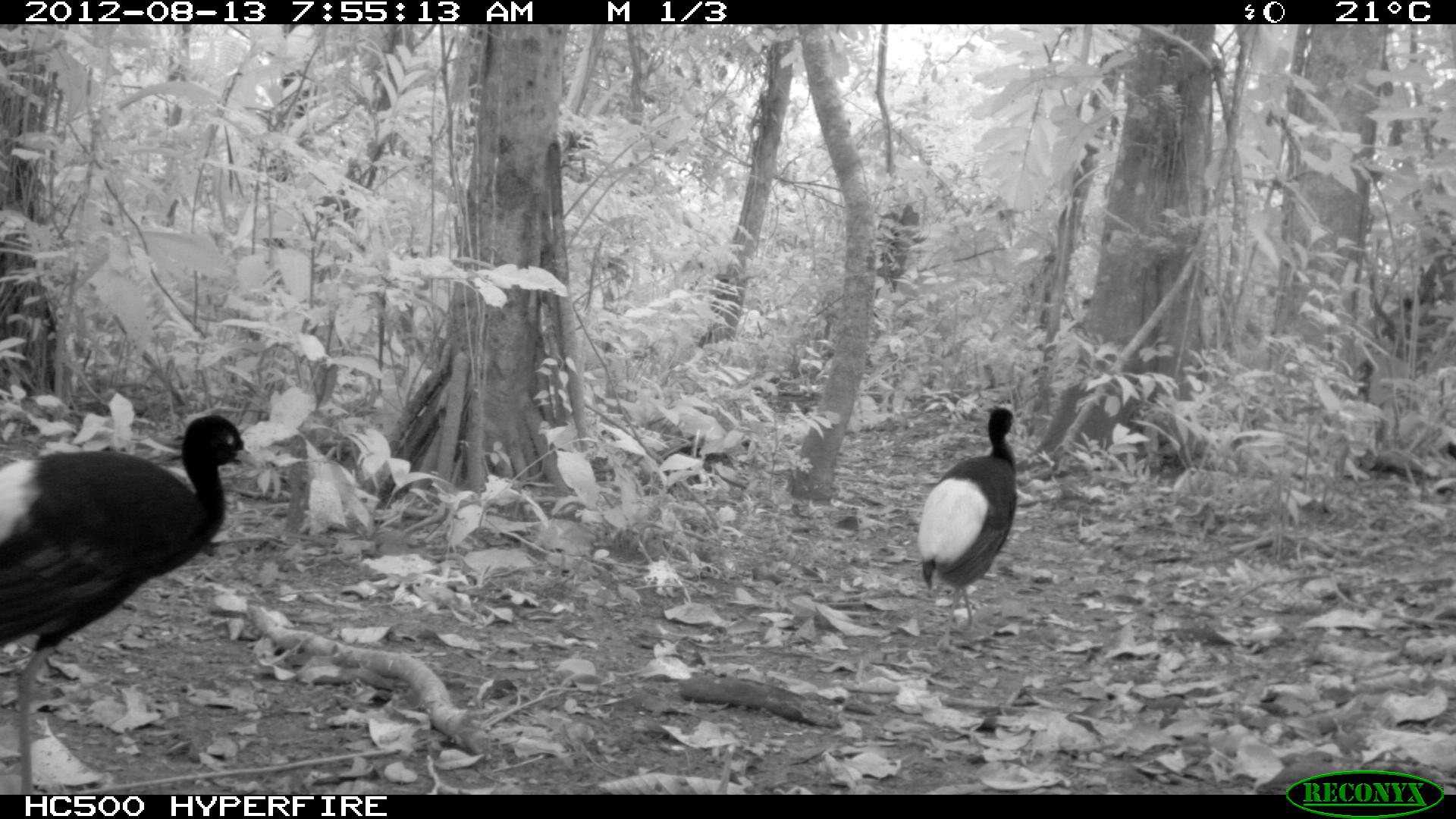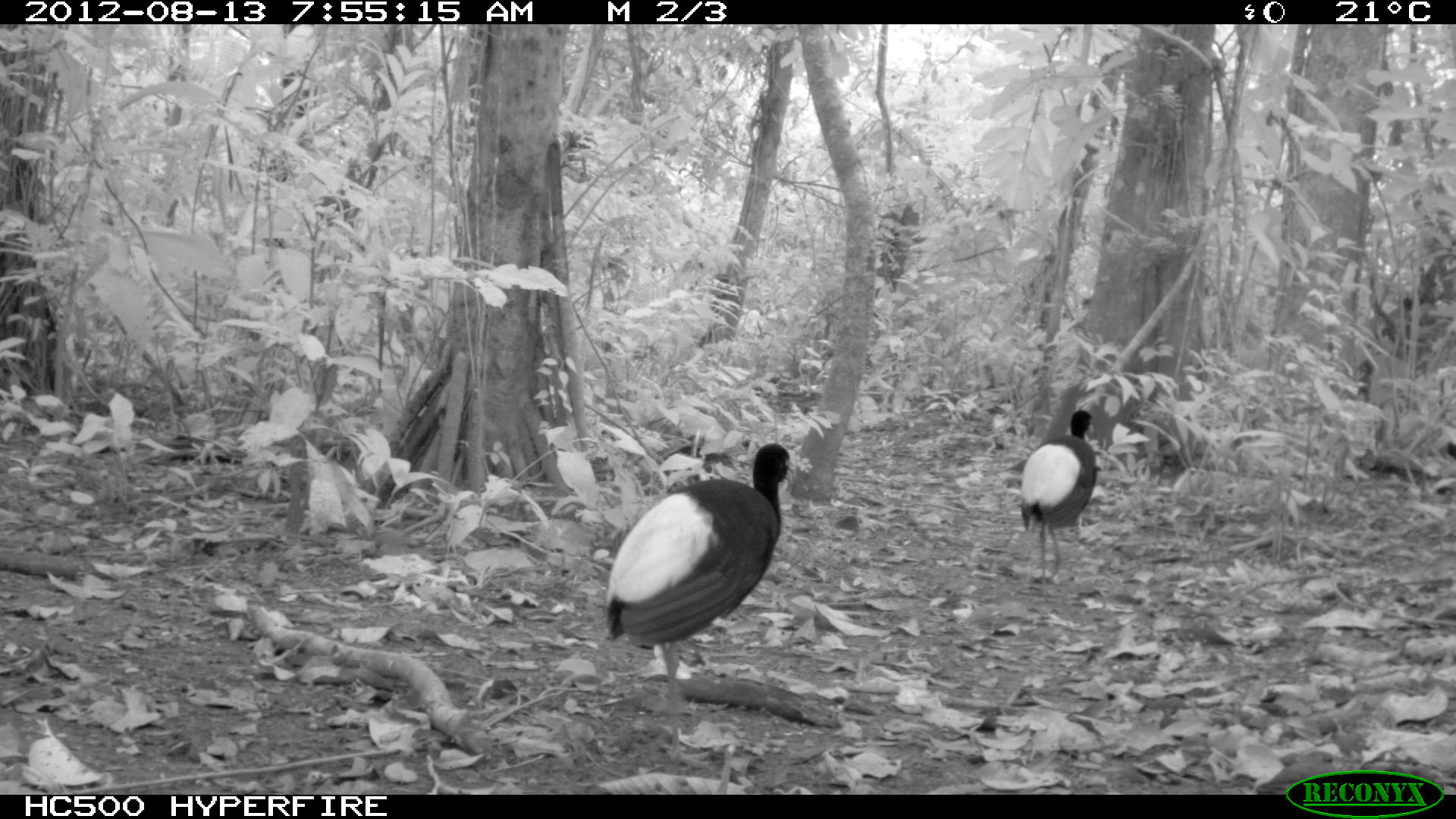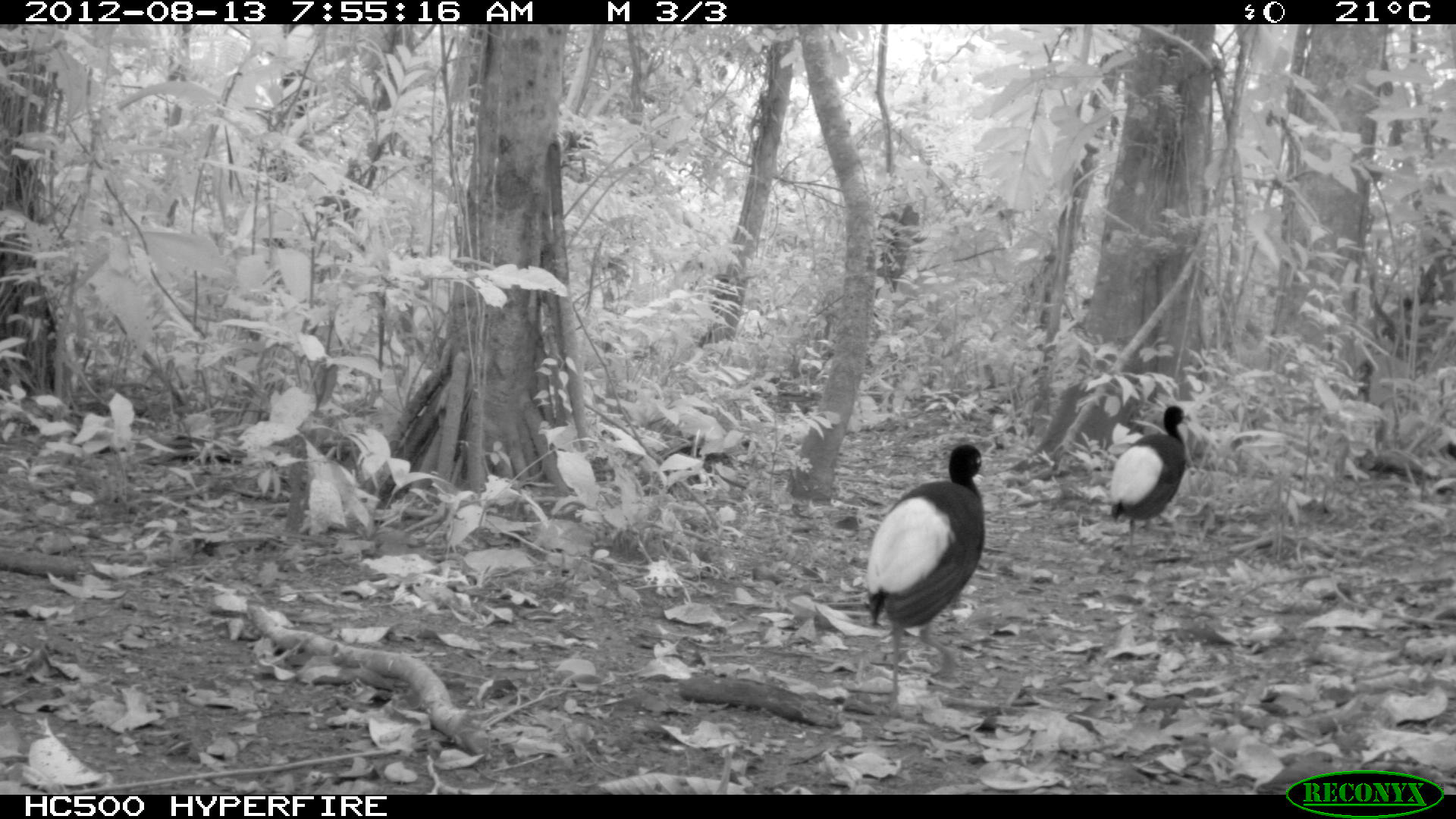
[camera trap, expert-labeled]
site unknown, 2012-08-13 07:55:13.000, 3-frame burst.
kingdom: Animalia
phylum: Chordata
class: Aves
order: Gruiformes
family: Psophiidae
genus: Psophia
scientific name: Psophia leucoptera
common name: pale-winged trumpeter